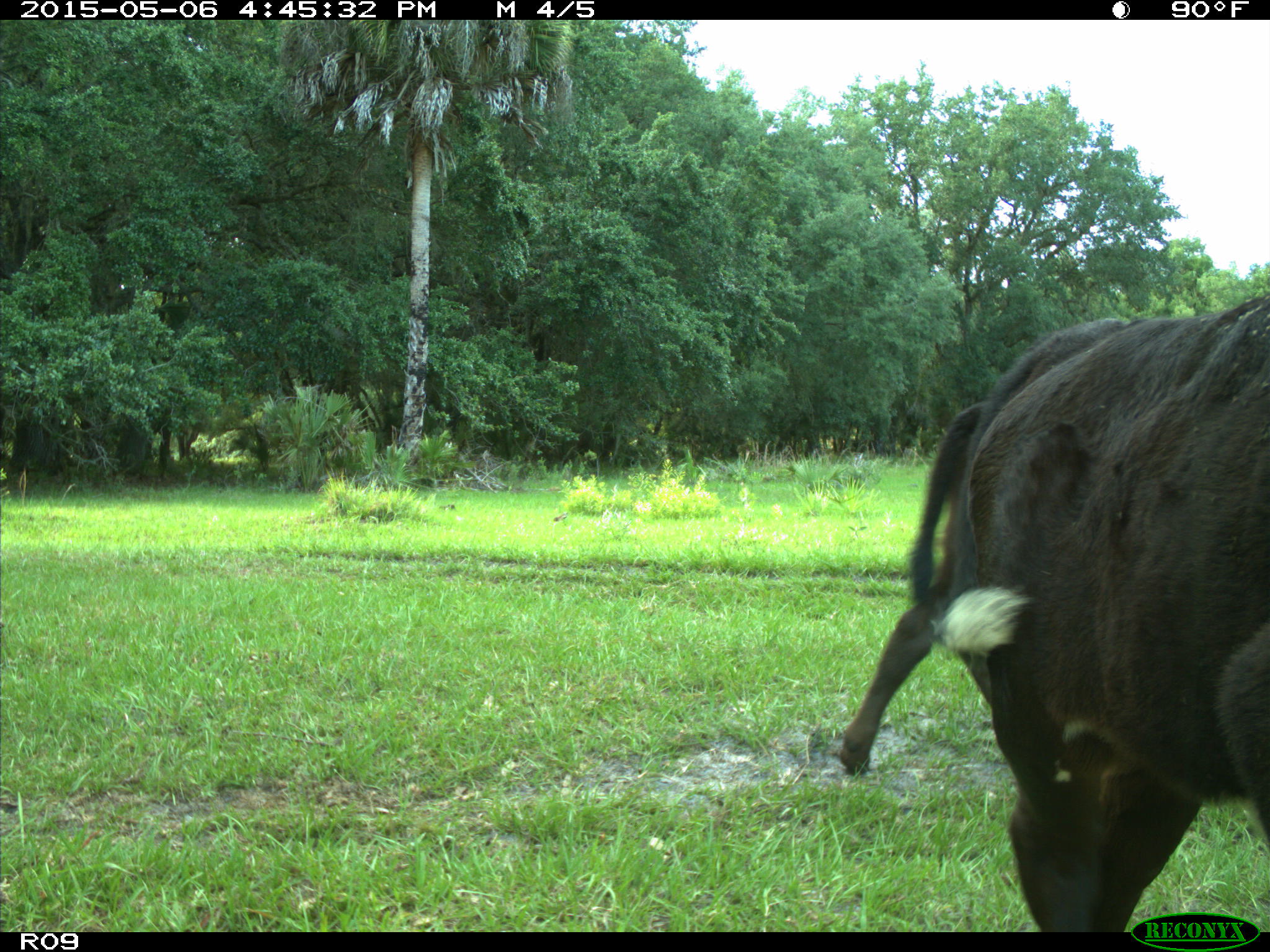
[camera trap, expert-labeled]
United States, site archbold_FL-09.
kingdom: Animalia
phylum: Chordata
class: Mammalia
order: Artiodactyla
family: Bovidae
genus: Bos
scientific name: Bos taurus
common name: domestic cow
Bos taurus (domestic cow).